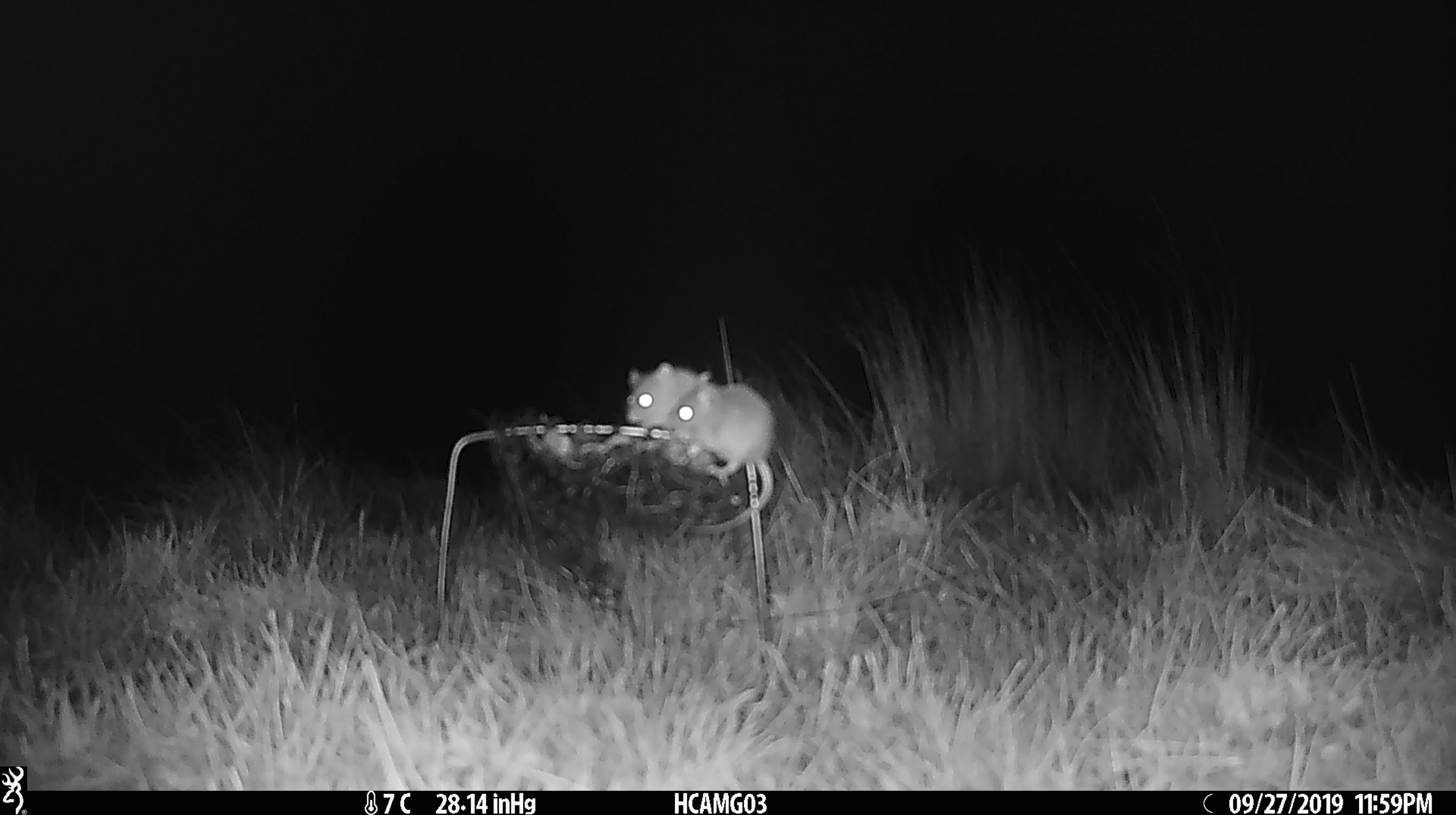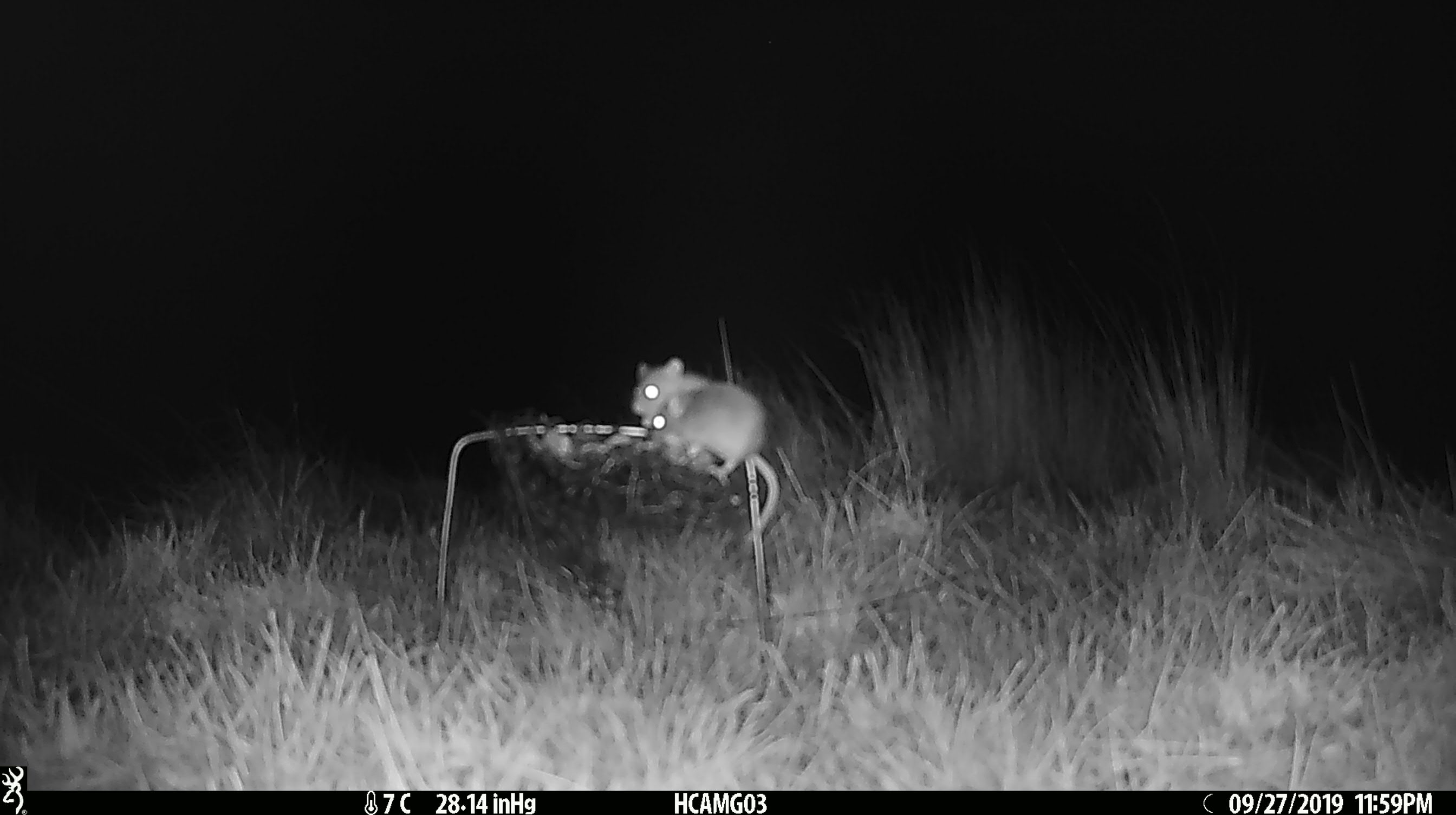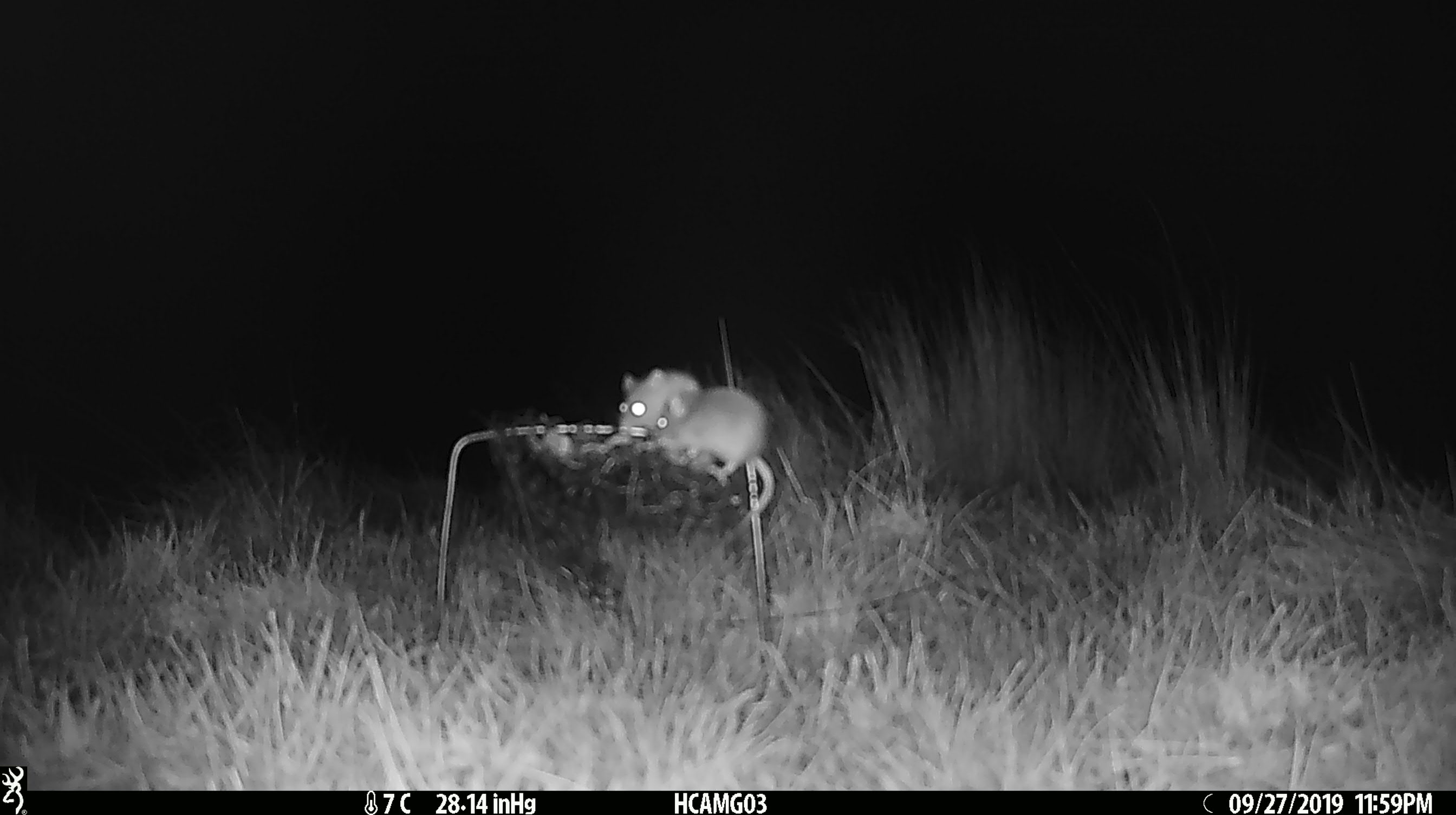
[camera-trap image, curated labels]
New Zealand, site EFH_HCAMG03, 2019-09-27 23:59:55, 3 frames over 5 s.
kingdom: Animalia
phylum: Chordata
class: Mammalia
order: Rodentia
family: Muridae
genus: Mus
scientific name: Mus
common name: mouse